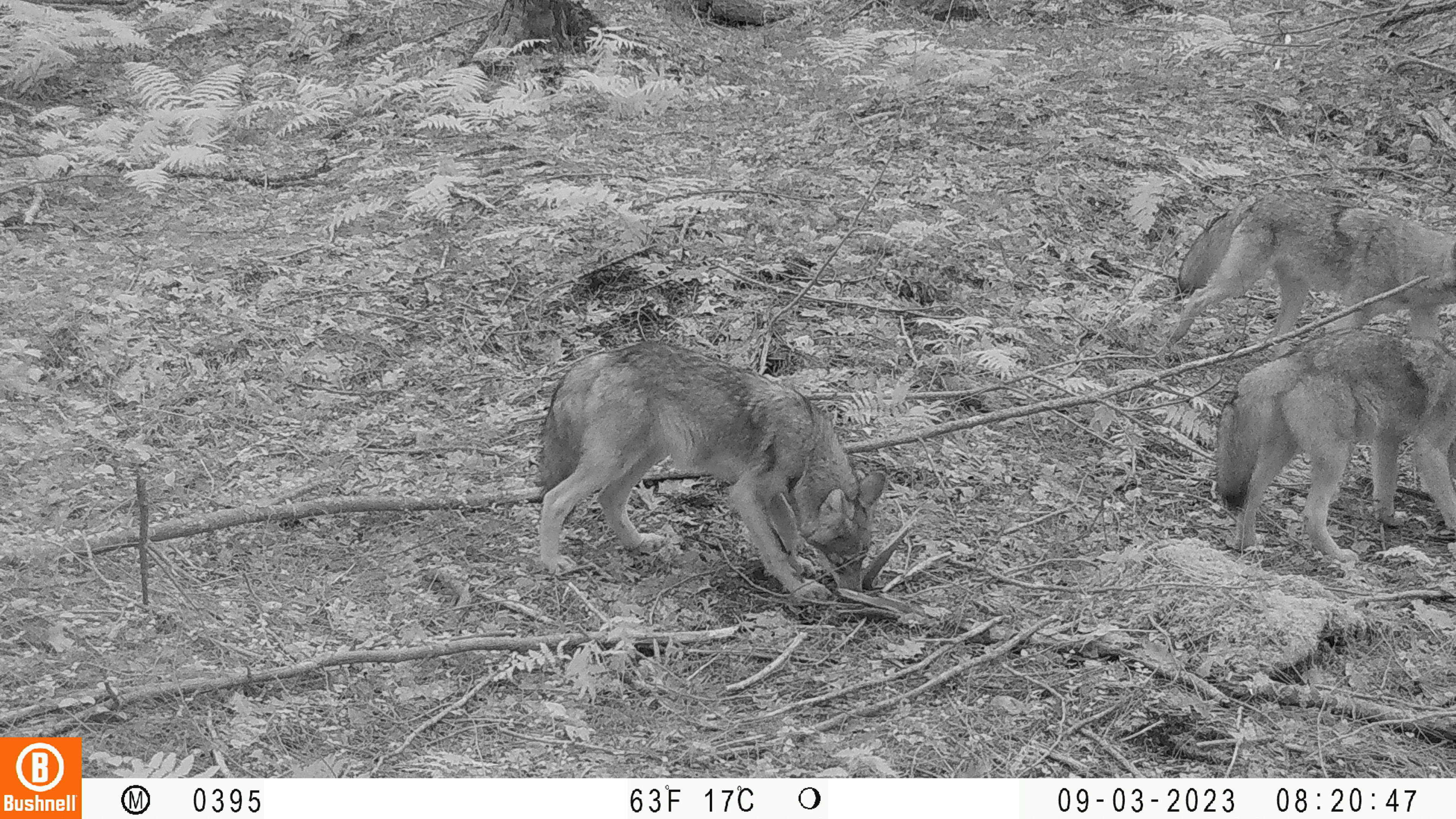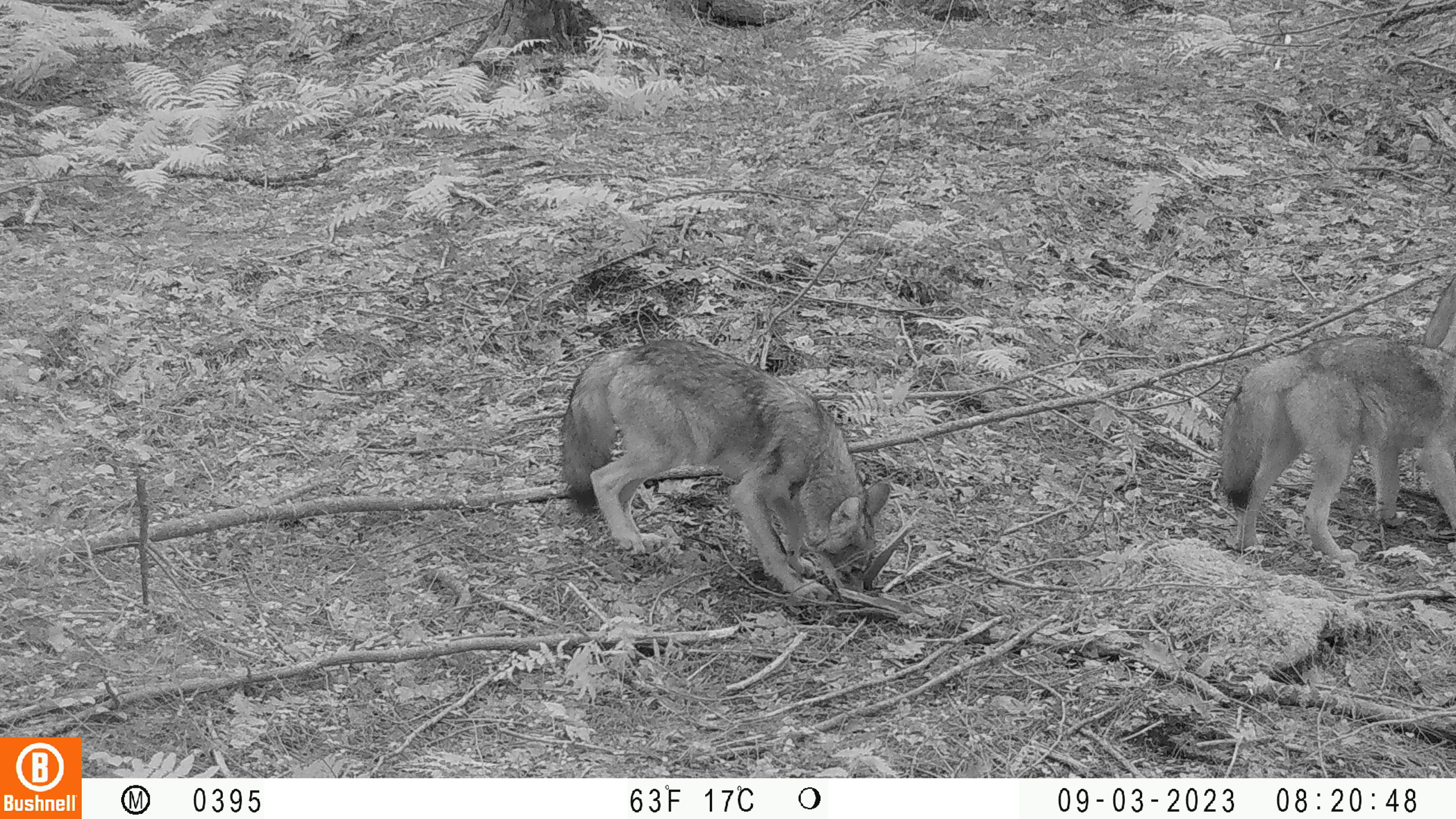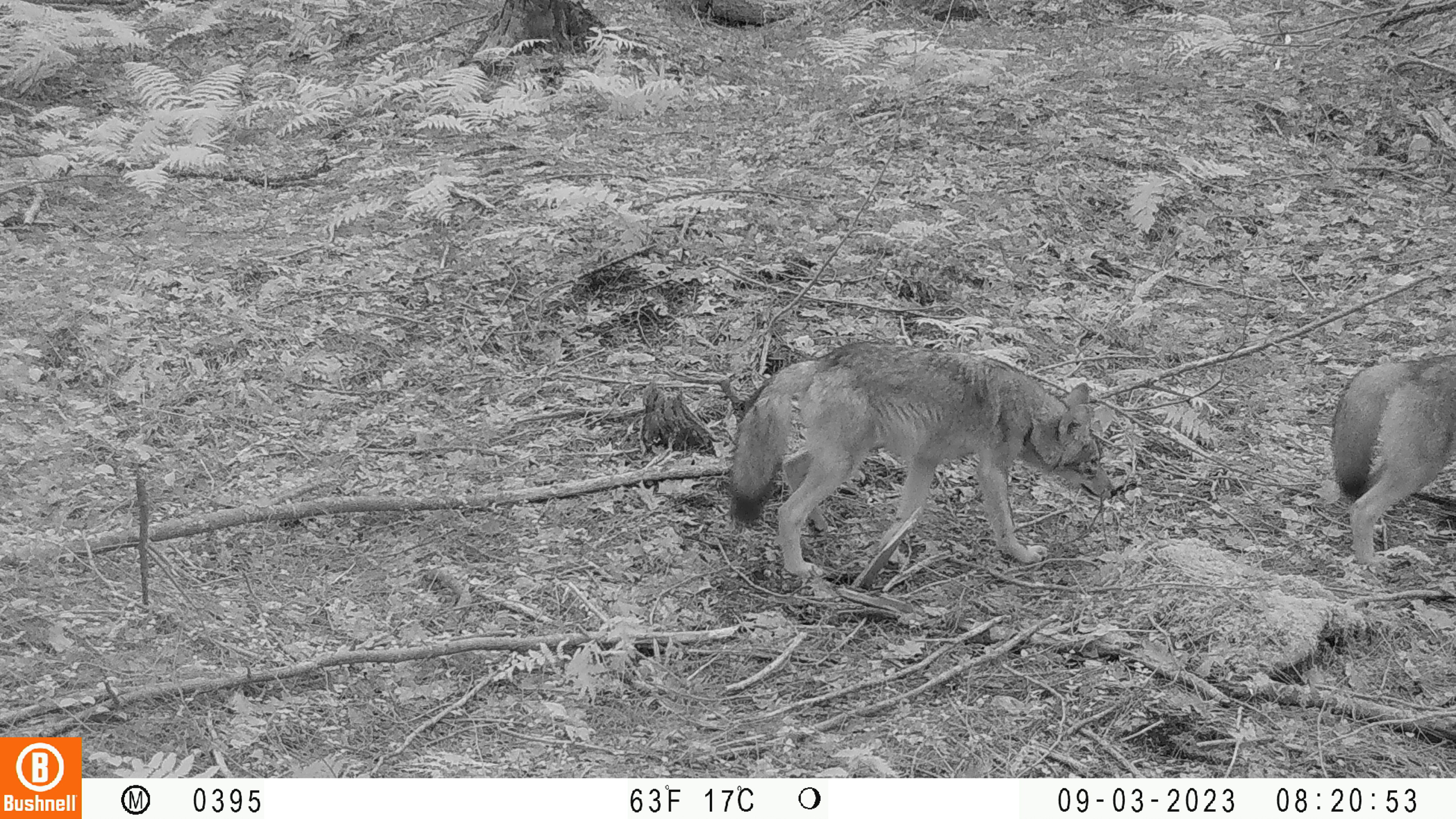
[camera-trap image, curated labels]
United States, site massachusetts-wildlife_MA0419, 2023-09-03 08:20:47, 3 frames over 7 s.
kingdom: Animalia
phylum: Chordata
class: Mammalia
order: Carnivora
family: Canidae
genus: Canis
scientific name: Canis latrans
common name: coyote